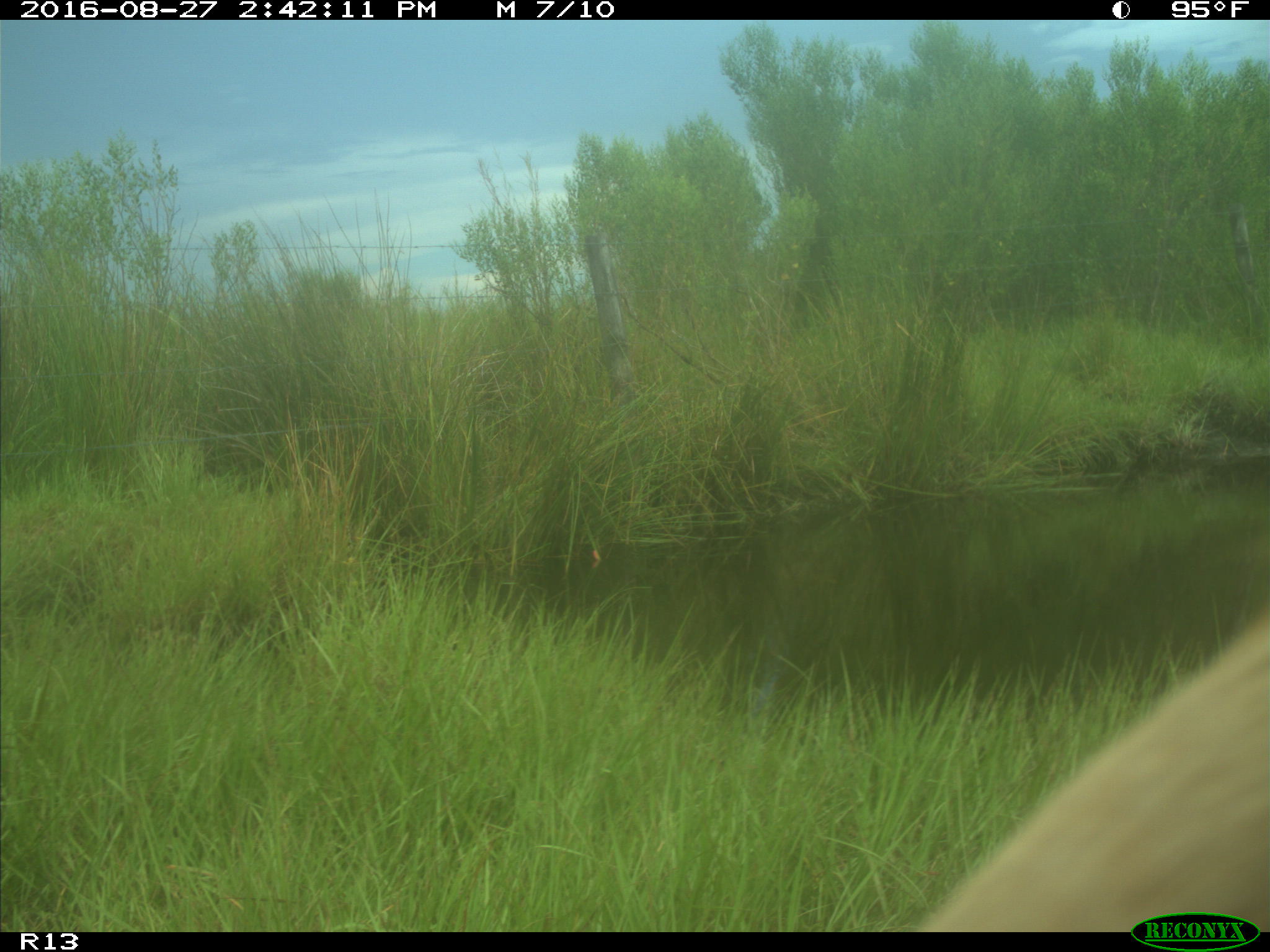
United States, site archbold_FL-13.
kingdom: Animalia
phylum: Chordata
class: Mammalia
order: Artiodactyla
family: Bovidae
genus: Bos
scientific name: Bos taurus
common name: domestic cow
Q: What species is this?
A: Bos taurus (domestic cow).